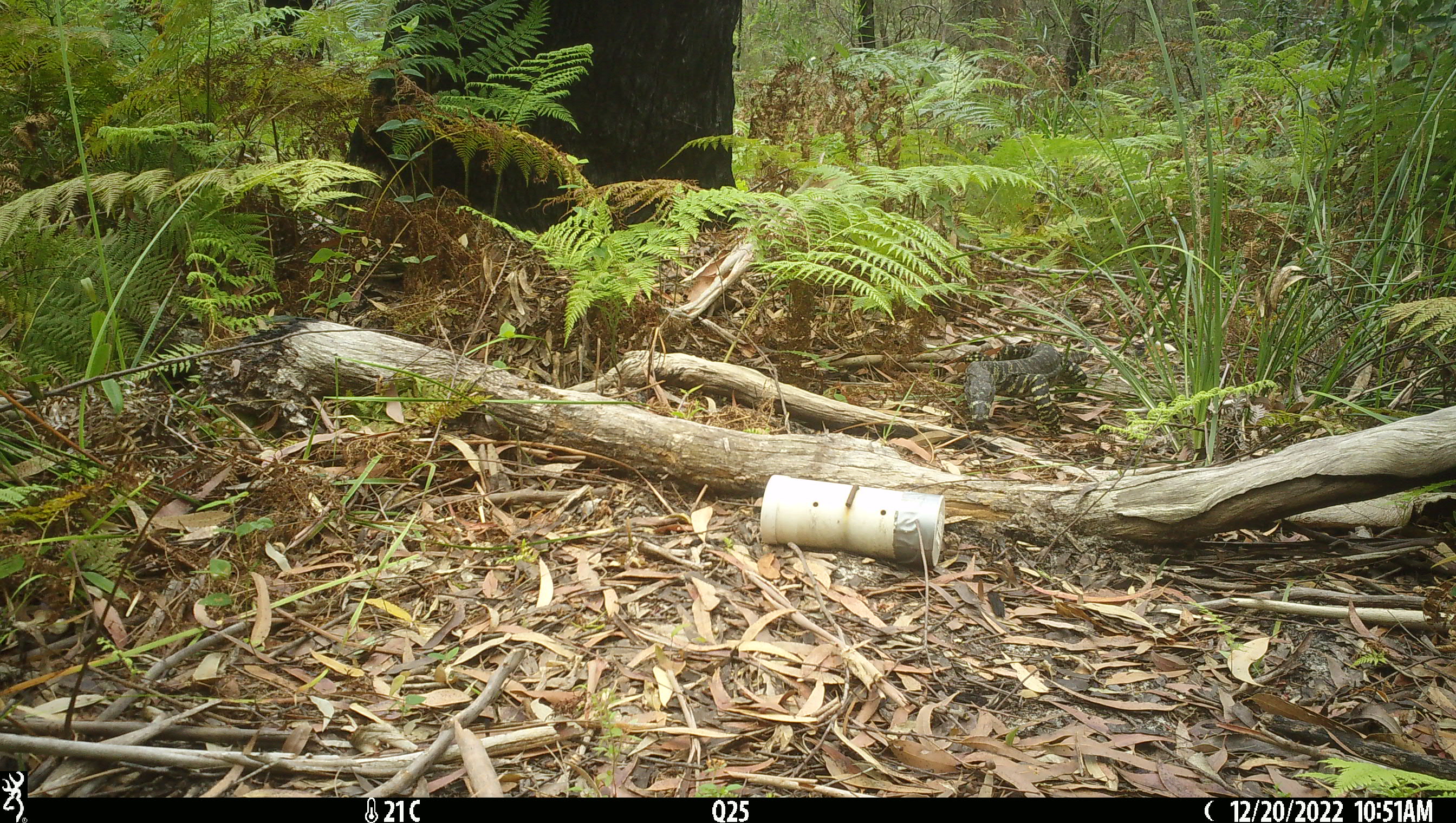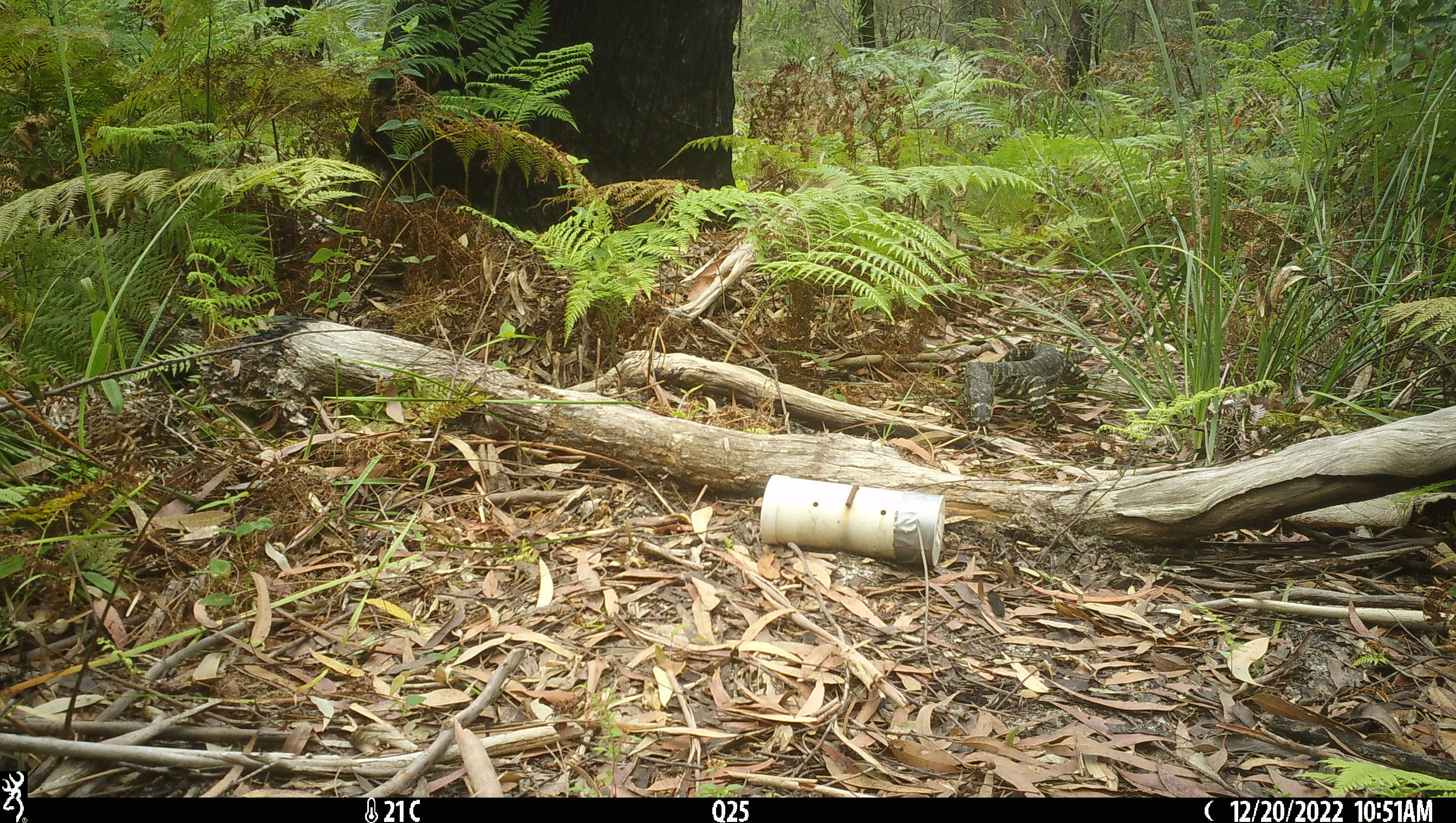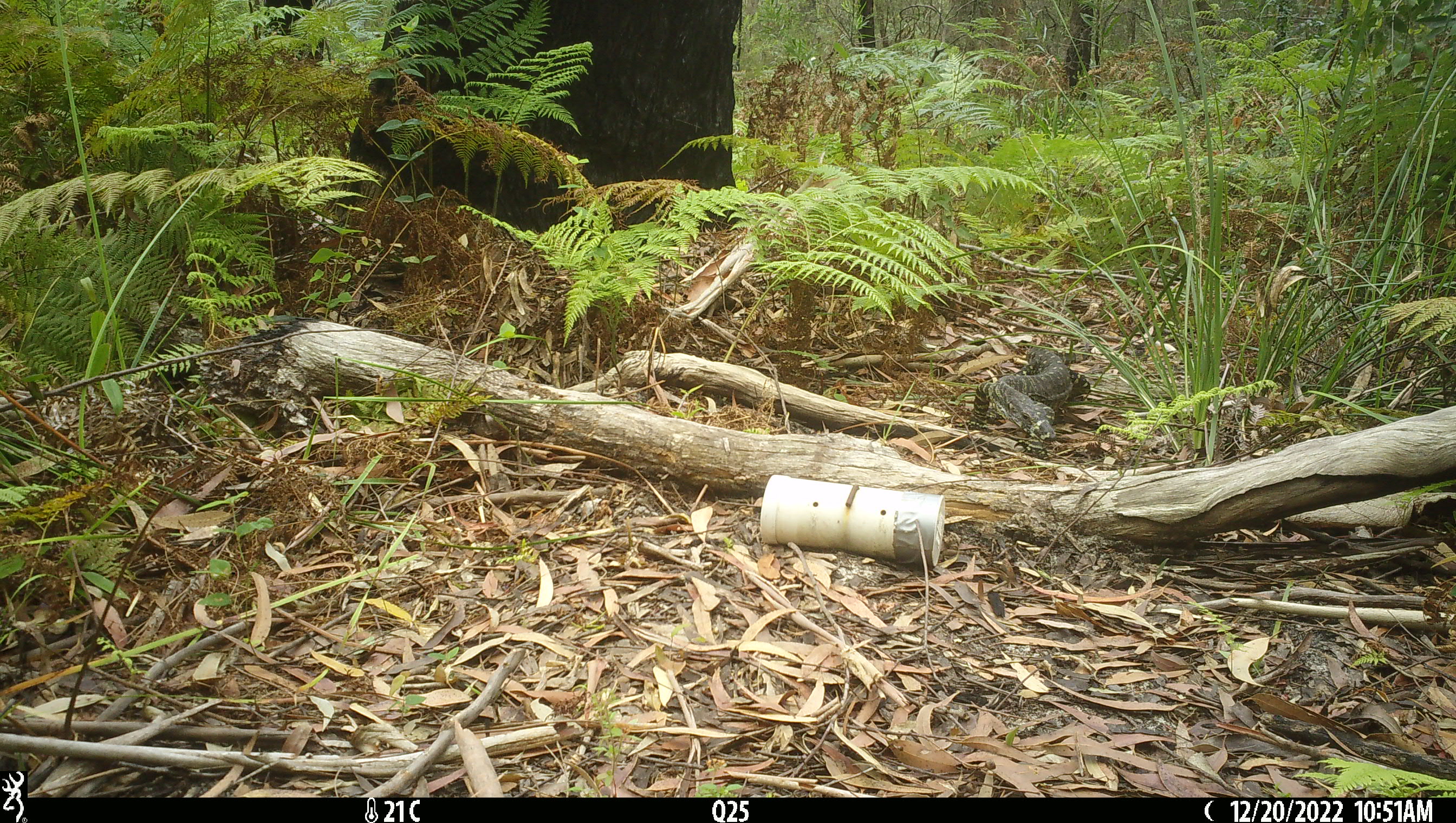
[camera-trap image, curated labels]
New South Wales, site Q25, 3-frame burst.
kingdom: Animalia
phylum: Chordata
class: Reptilia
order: Squamata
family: Varanidae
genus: Varanus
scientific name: Varanus varius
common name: lace monitor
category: goanna